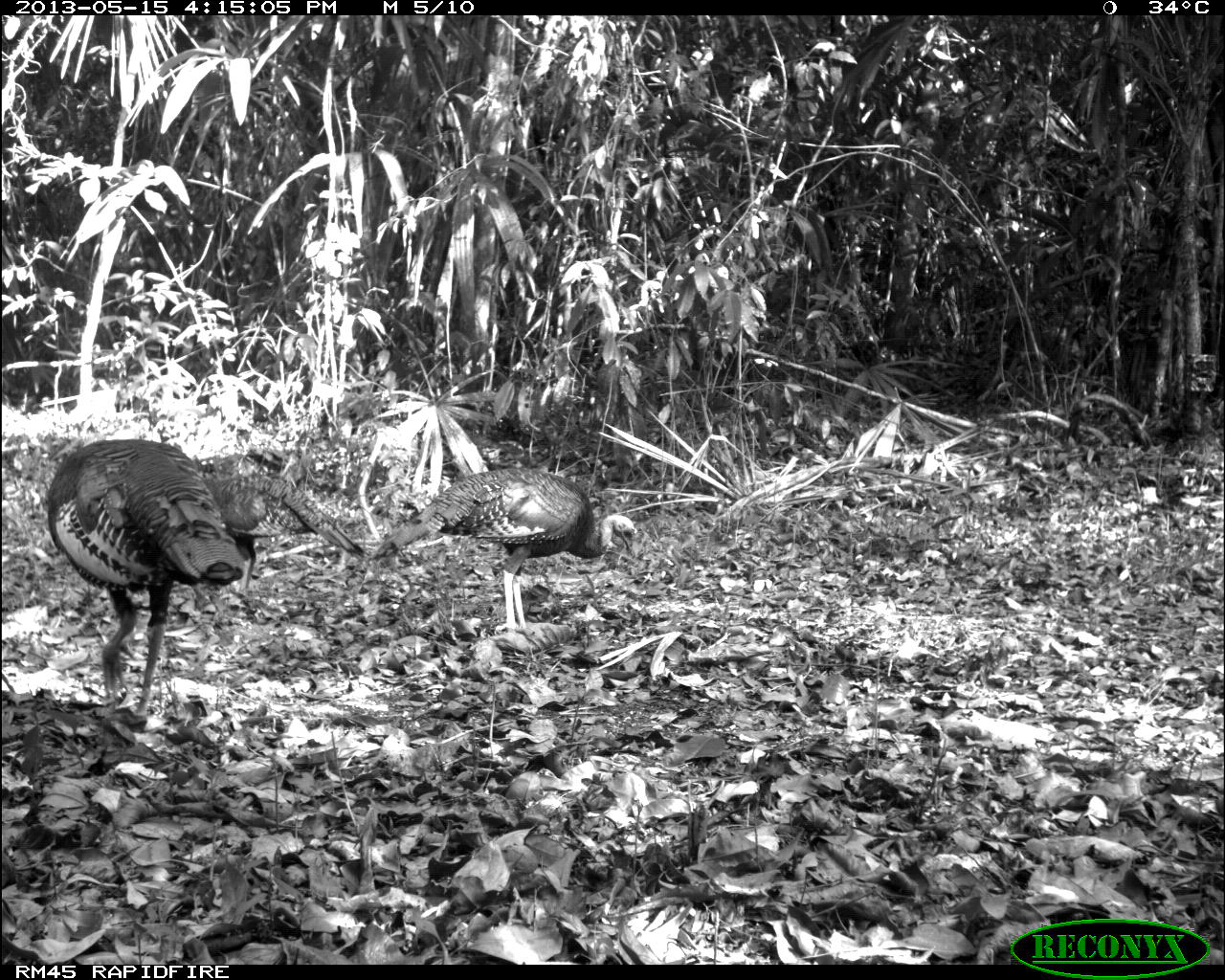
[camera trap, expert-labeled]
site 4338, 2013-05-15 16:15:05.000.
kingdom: Animalia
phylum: Chordata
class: Aves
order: Galliformes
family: Phasianidae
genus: Meleagris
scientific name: Meleagris ocellata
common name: ocellated turkey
Meleagris ocellata (ocellated turkey), count 4.